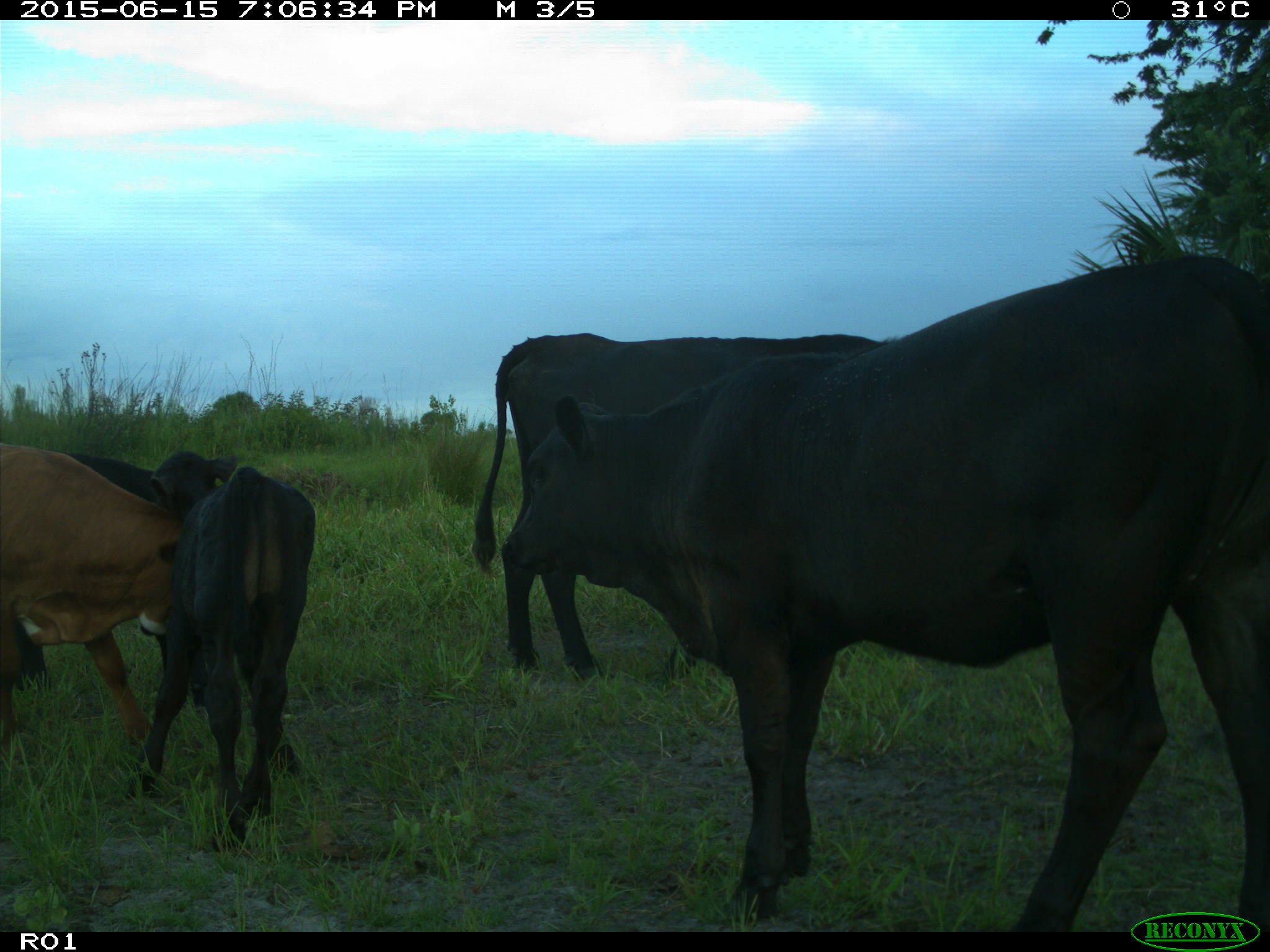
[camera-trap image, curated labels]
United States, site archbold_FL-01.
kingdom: Animalia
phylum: Chordata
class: Mammalia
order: Artiodactyla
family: Bovidae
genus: Bos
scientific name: Bos taurus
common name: domestic cow